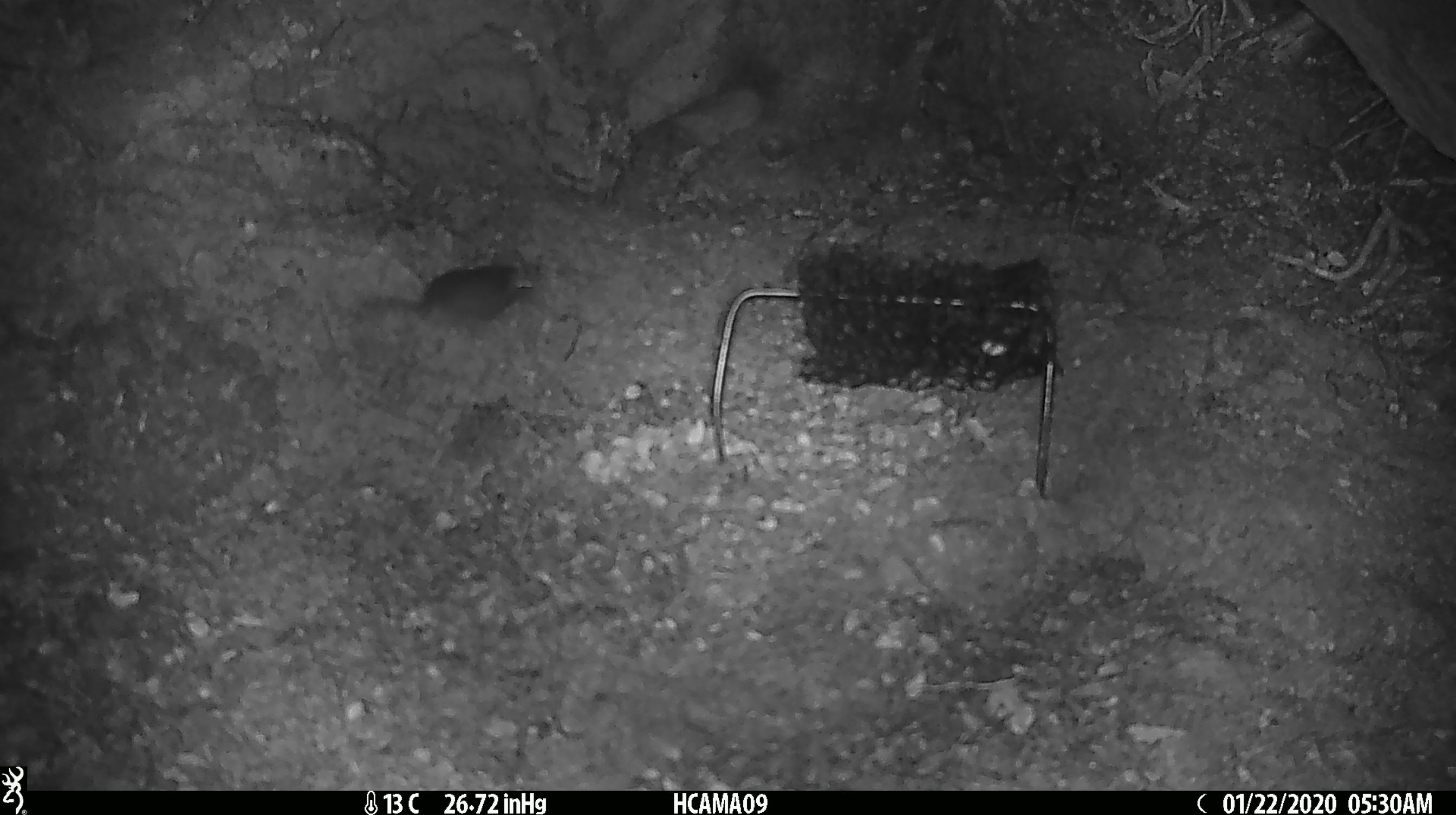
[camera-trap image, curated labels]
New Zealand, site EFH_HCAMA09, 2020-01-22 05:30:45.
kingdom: Animalia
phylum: Chordata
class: Mammalia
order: Rodentia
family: Muridae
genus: Mus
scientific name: Mus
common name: mouse